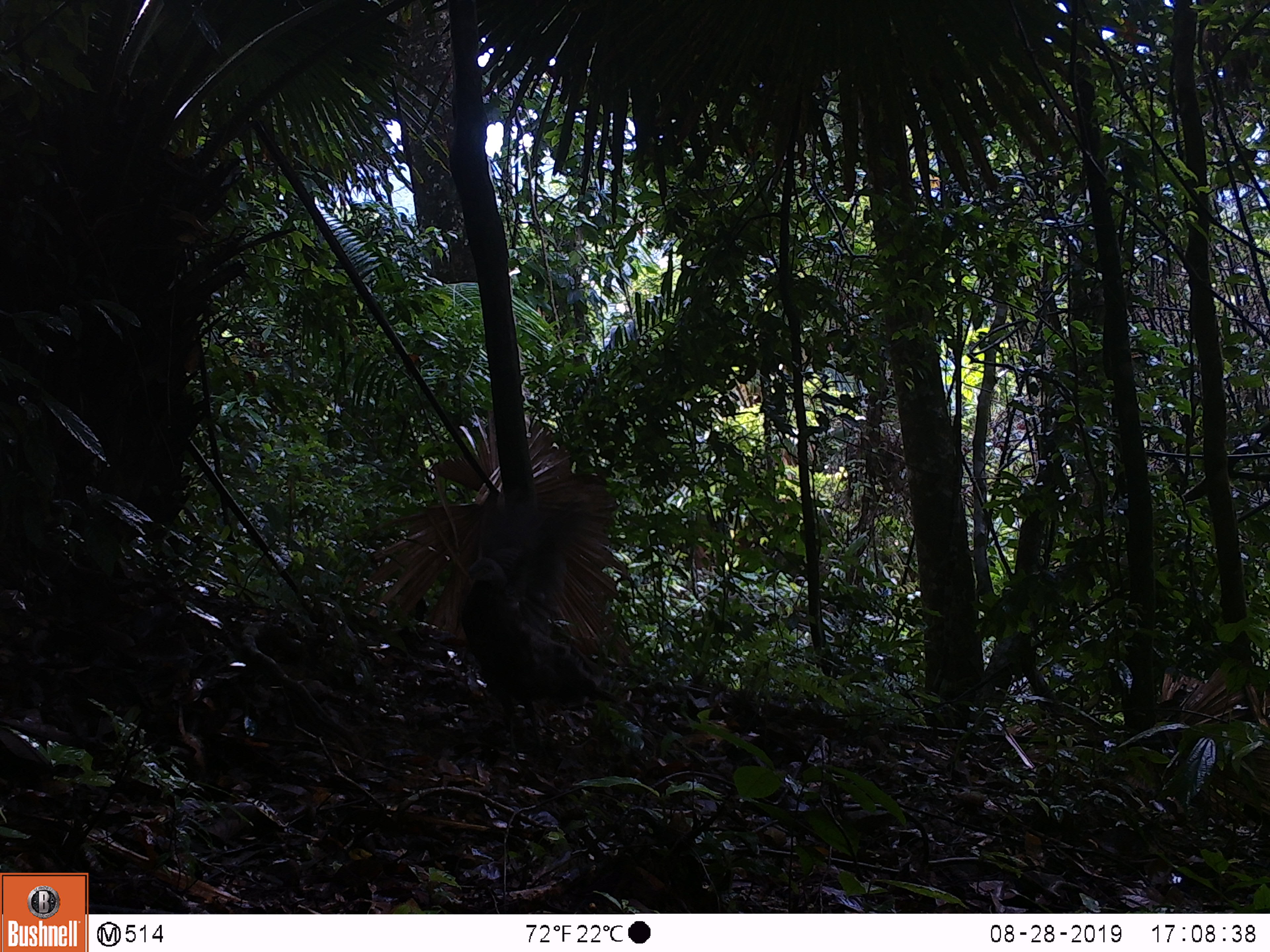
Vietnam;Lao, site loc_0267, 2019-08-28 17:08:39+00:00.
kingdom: Animalia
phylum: Chordata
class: Aves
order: Galliformes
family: Phasianidae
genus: Polyplectron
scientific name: Polyplectron bicalcaratum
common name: gray peacock-pheasant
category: grey peacock pheasant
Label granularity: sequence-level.